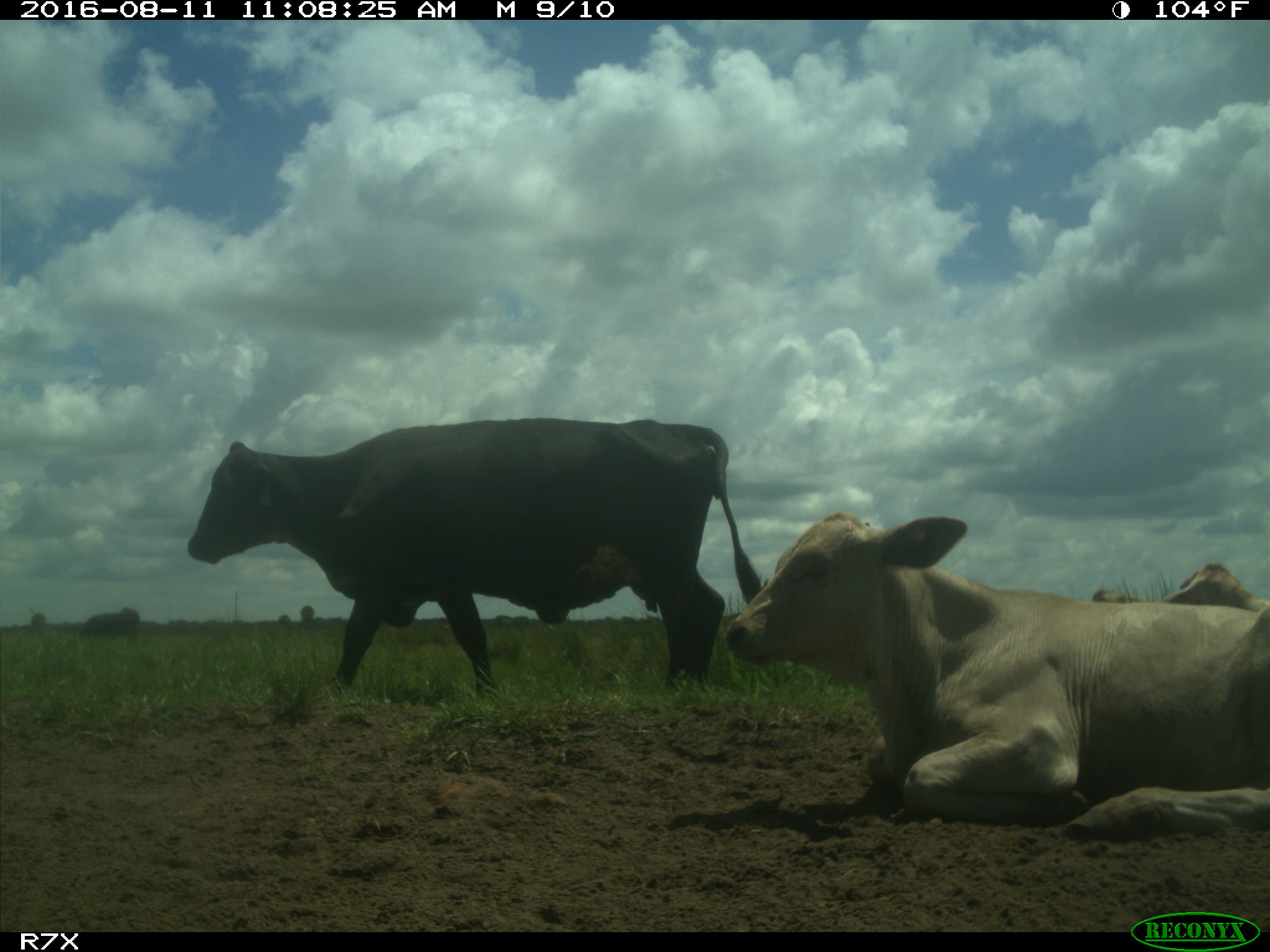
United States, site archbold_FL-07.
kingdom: Animalia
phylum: Chordata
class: Mammalia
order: Artiodactyla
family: Bovidae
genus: Bos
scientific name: Bos taurus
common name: domestic cow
Bos taurus (domestic cow).